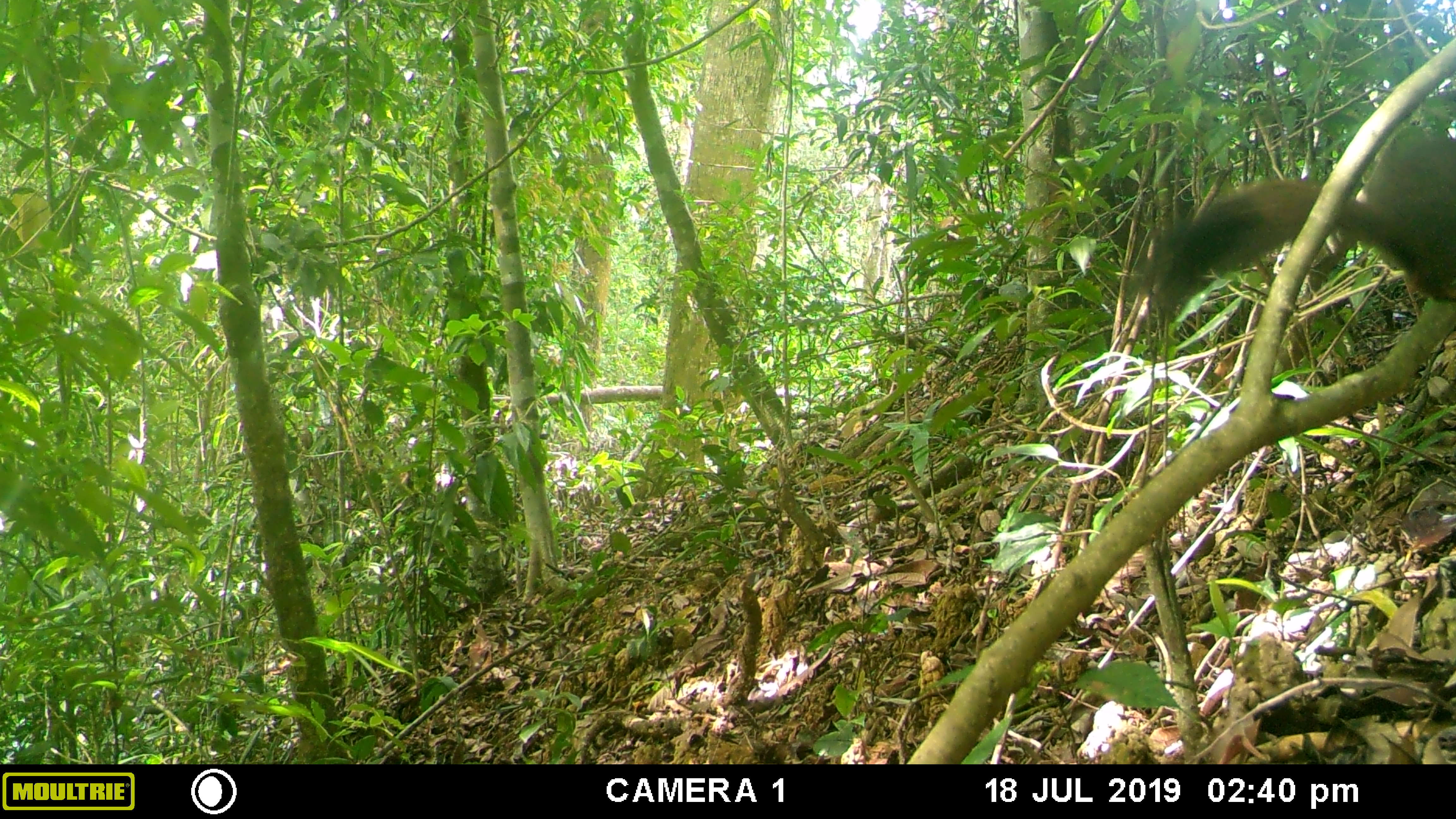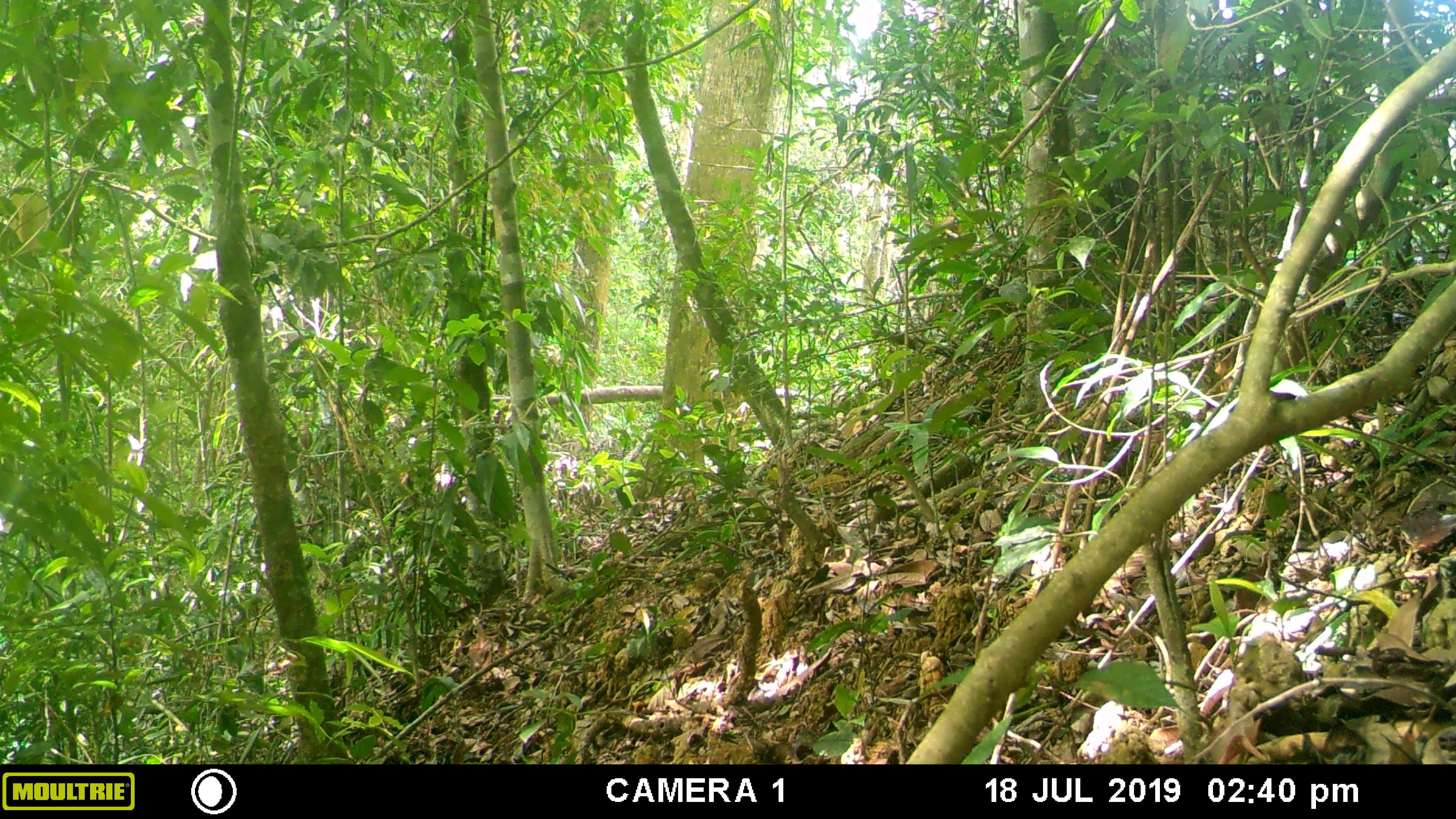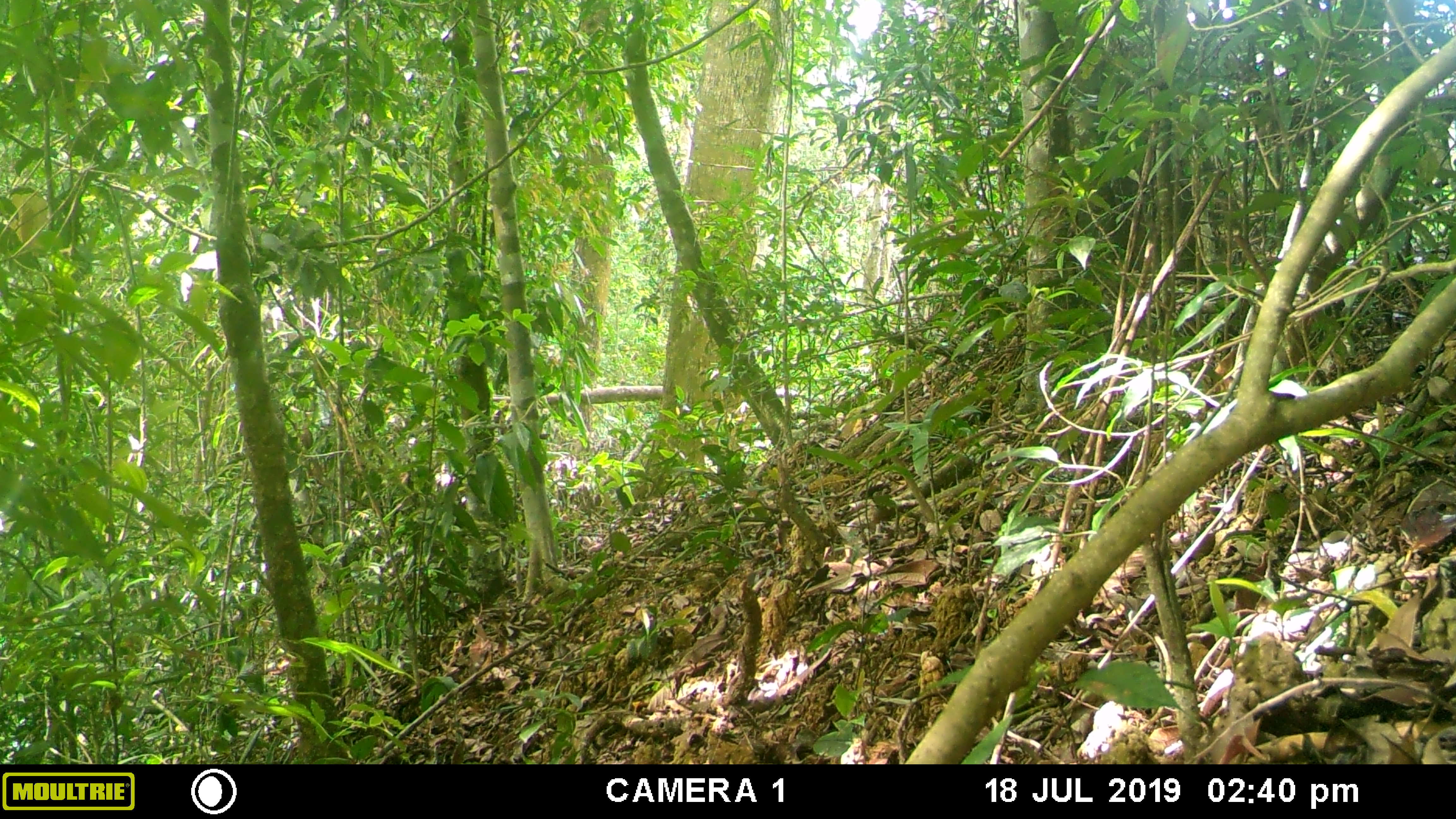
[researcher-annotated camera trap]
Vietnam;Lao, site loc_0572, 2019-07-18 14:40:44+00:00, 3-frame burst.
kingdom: Animalia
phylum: Chordata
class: Mammalia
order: Rodentia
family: Sciuridae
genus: Callosciurus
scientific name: Callosciurus erythraeus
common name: pallas's squirrel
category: pallass squirrel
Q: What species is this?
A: Pallass squirrel (pallas's squirrel) (Callosciurus erythraeus).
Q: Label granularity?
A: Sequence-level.